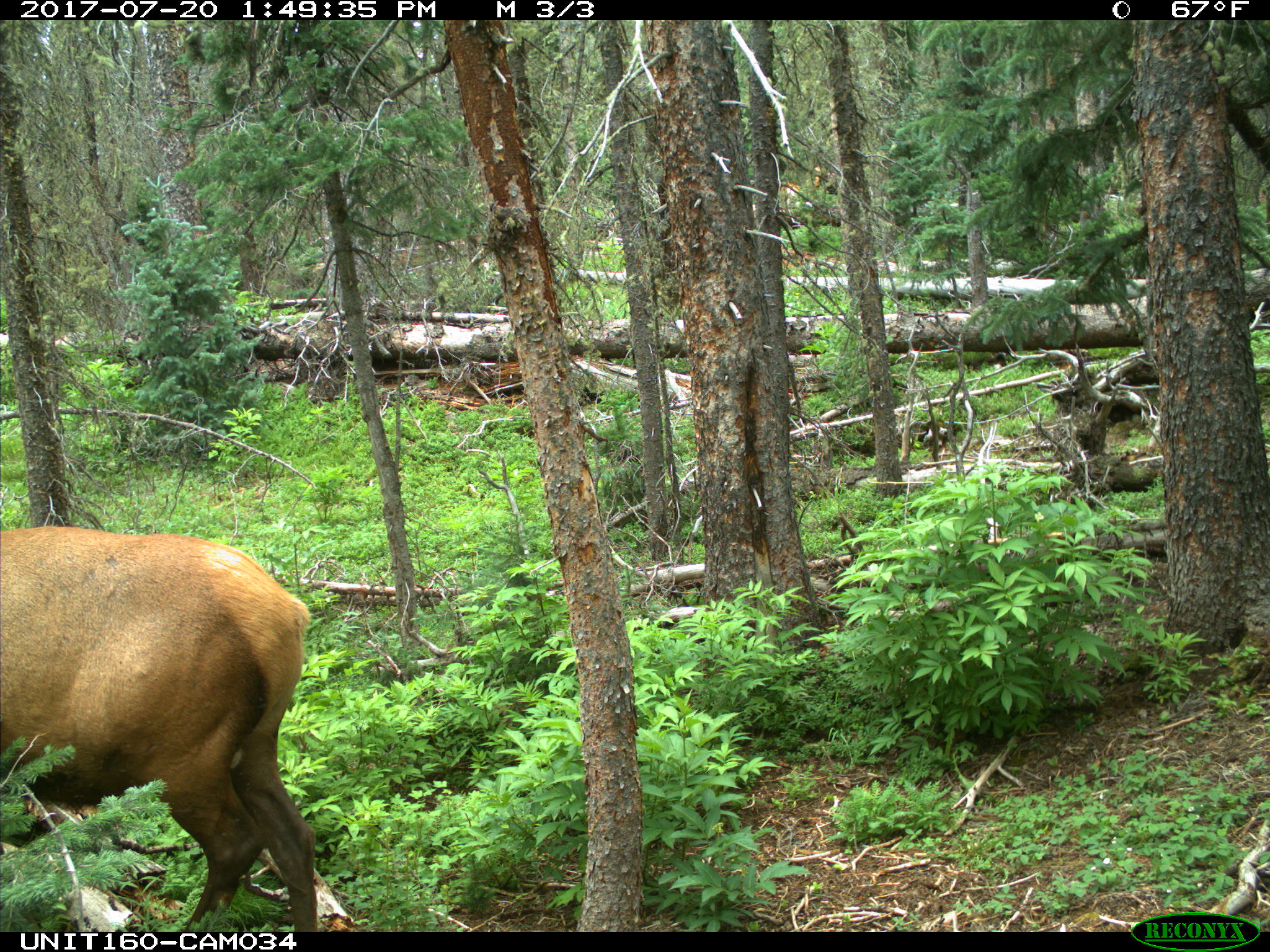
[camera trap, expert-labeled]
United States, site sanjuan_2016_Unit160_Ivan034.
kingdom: Animalia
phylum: Chordata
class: Mammalia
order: Artiodactyla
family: Cervidae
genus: Cervus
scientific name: Cervus elaphus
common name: red deer